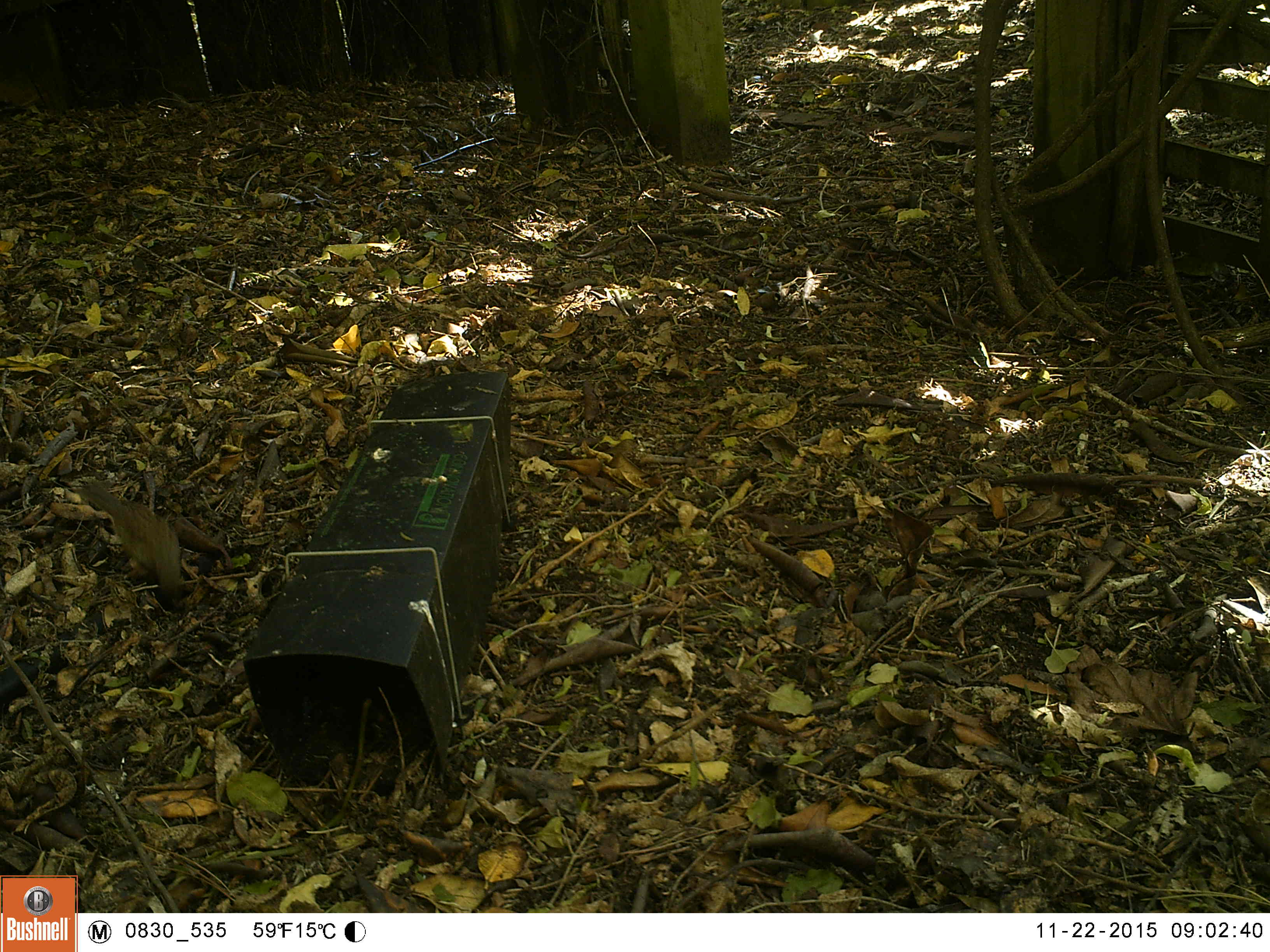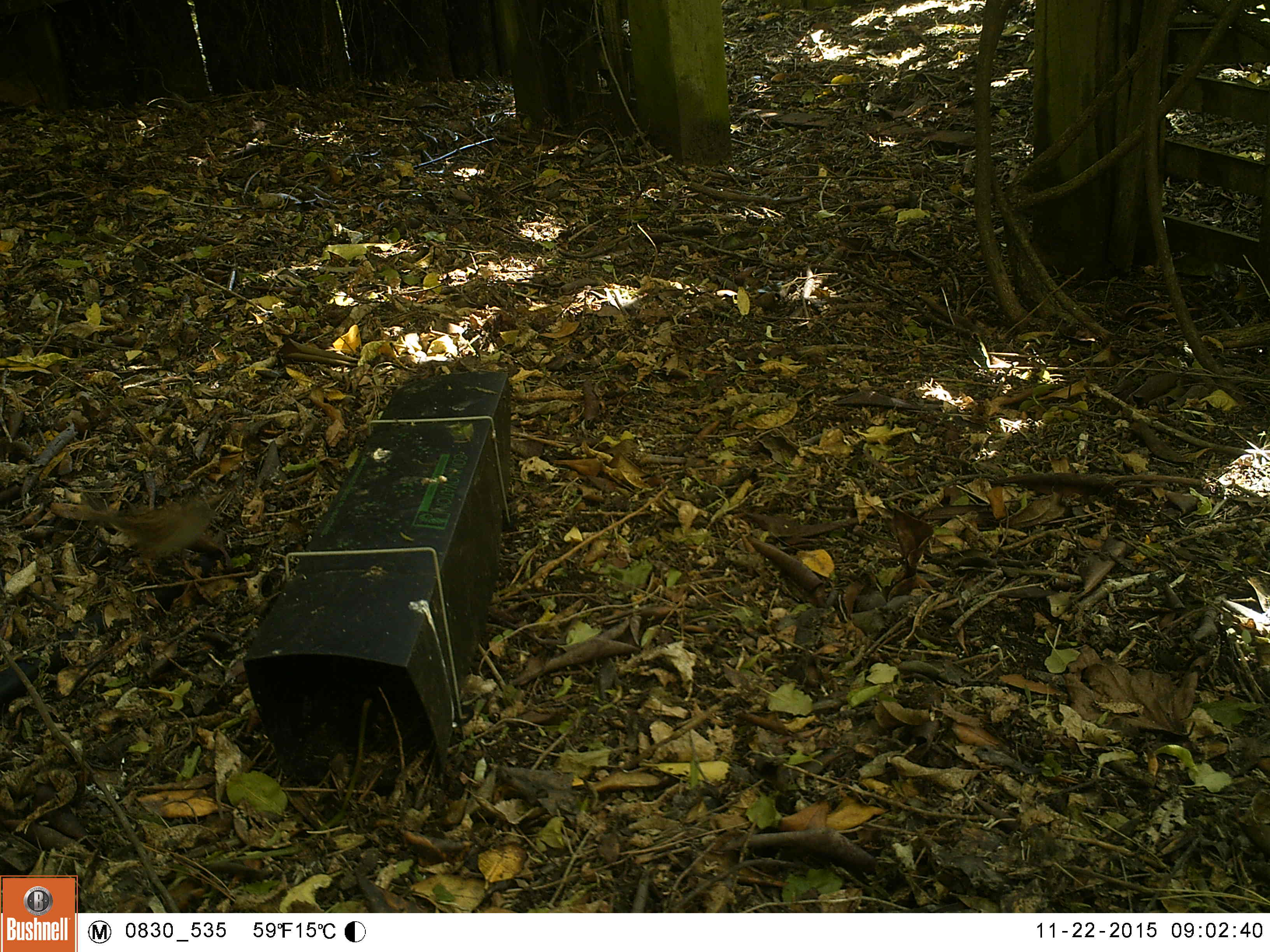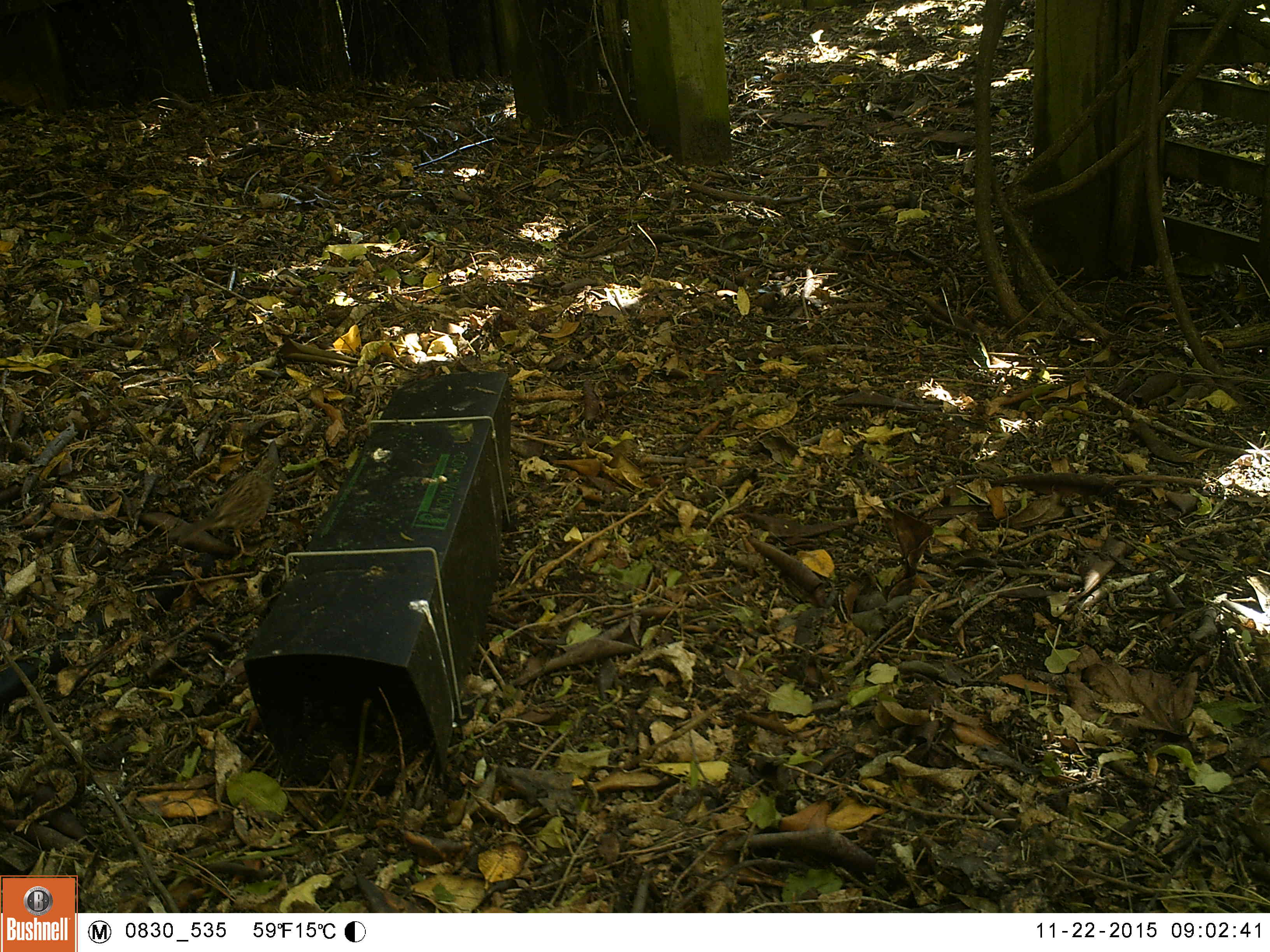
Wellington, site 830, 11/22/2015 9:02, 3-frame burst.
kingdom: Animalia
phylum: Chordata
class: Aves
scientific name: Aves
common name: bird